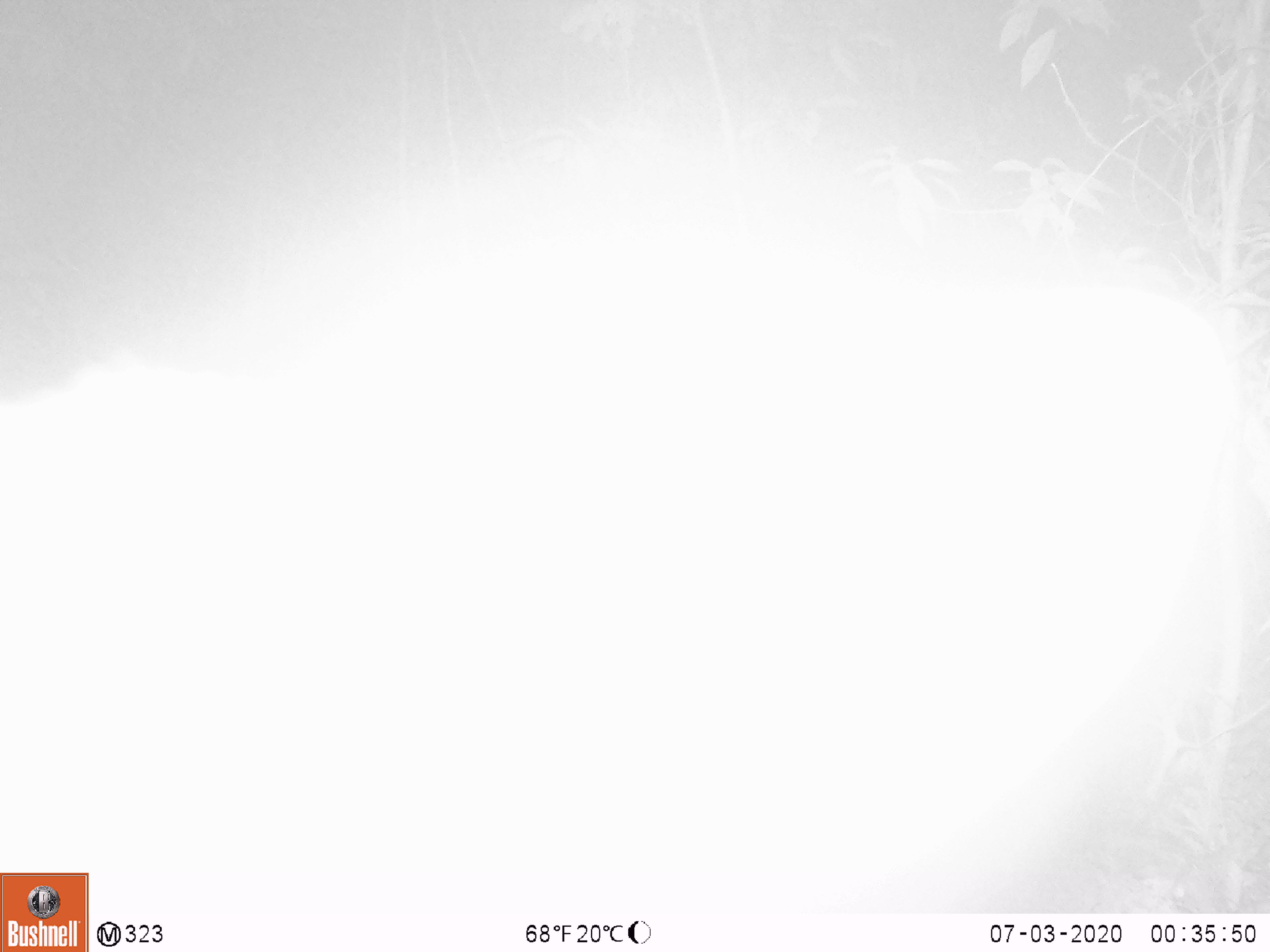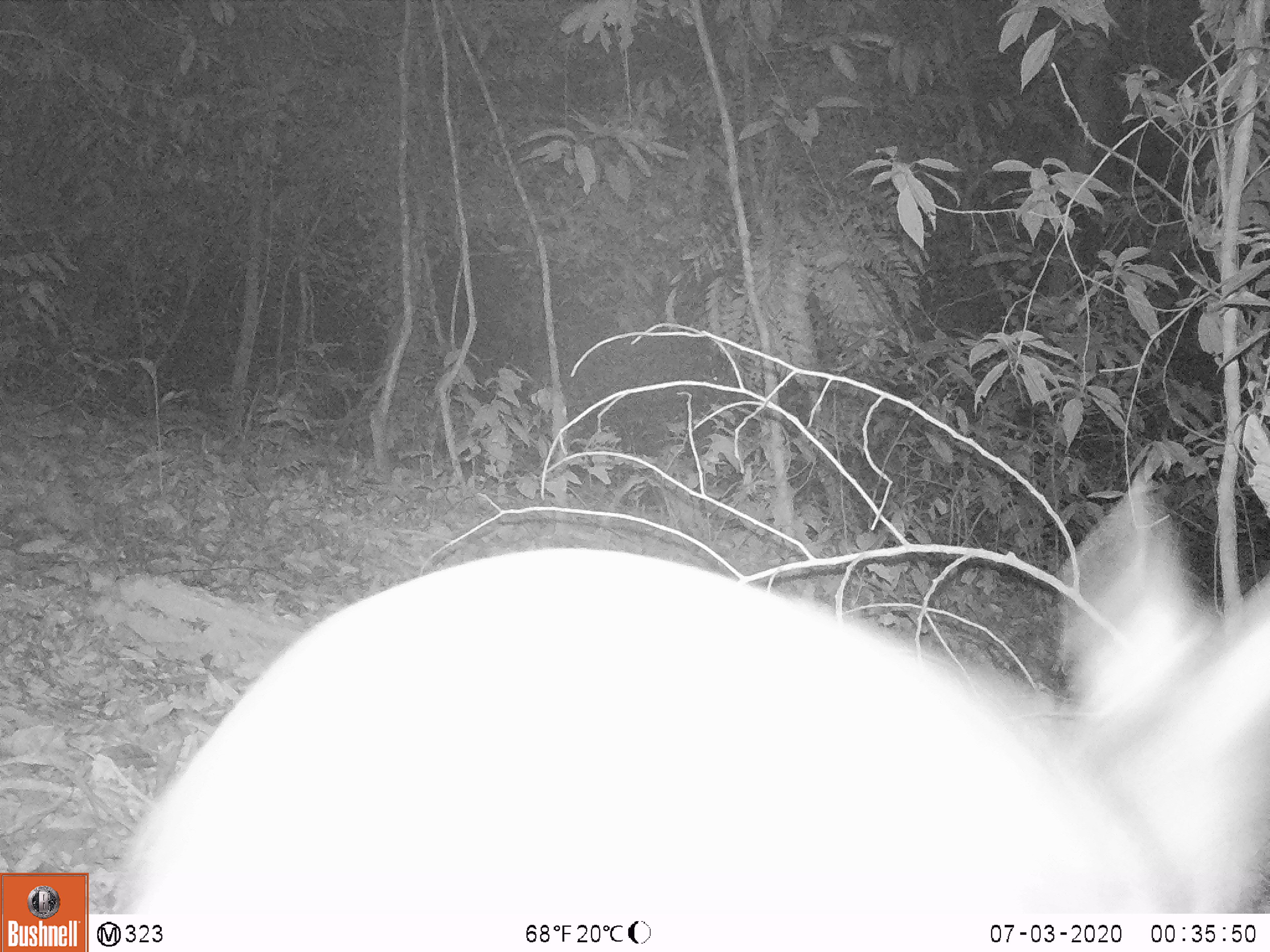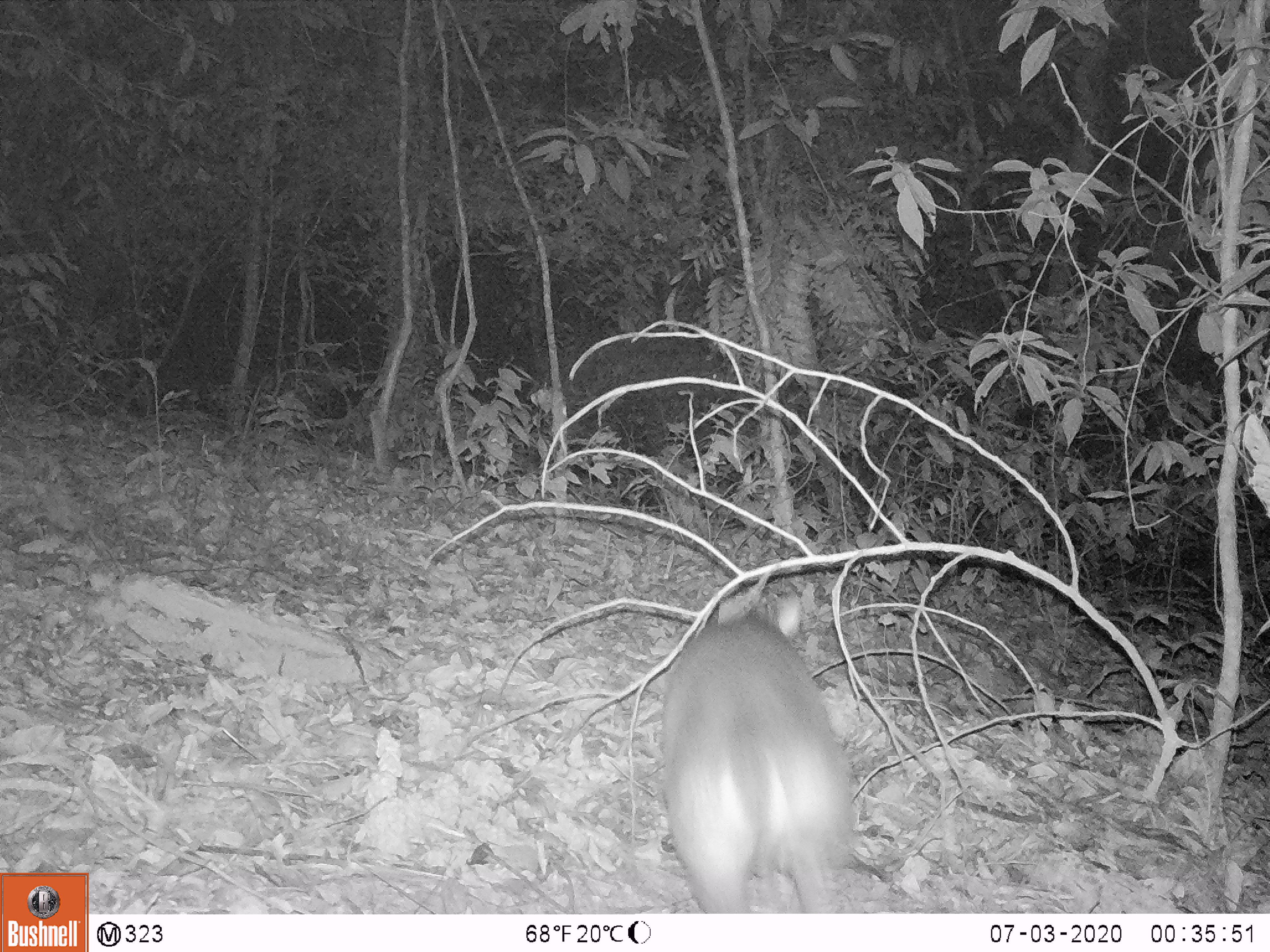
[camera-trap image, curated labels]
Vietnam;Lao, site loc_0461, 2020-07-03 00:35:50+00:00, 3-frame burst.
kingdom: Animalia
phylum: Chordata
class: Mammalia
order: Artiodactyla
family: Cervidae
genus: Muntiacus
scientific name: Muntiacus vuquangensis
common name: large-antlered muntjac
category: large antlered muntjac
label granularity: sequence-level